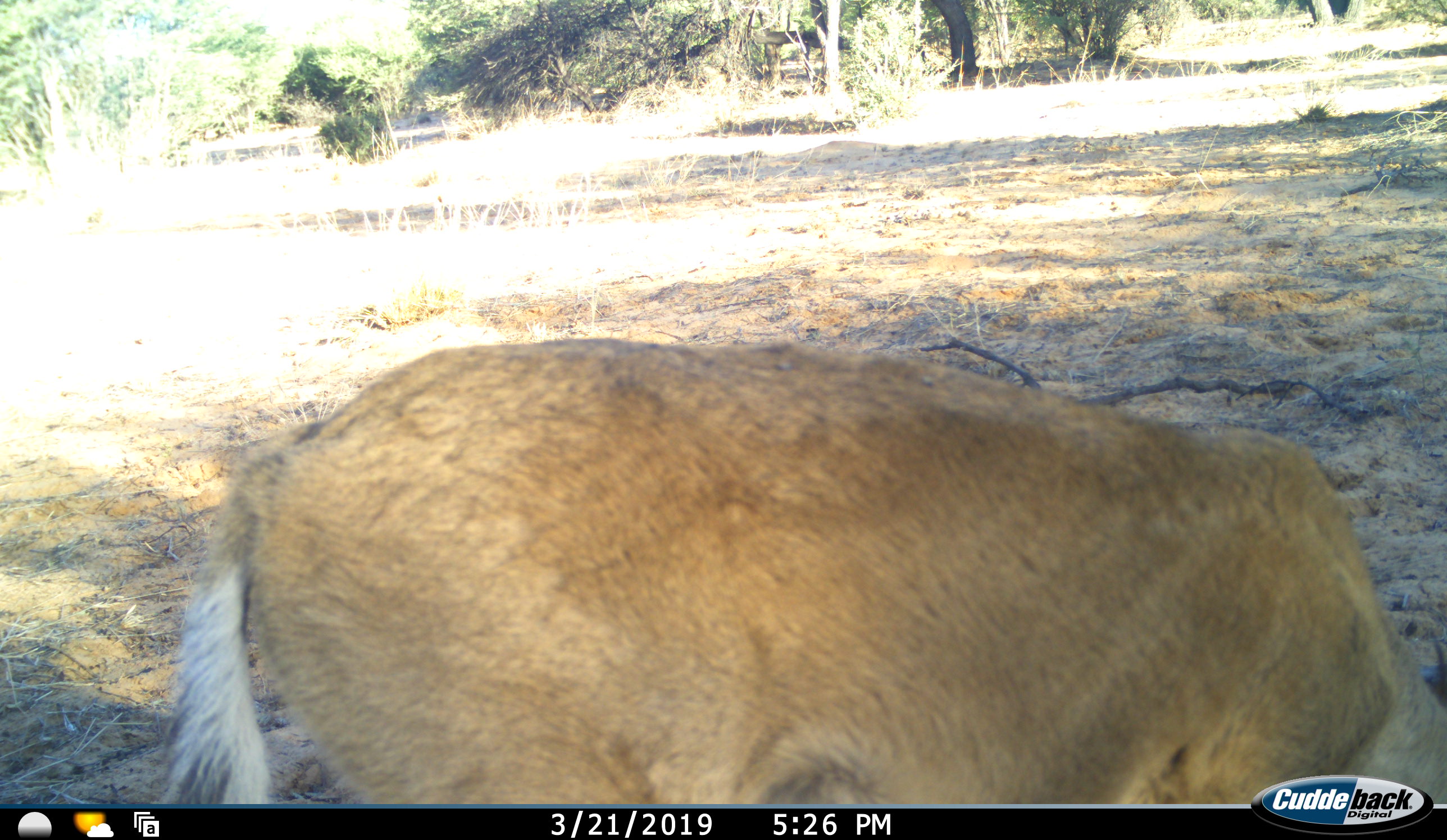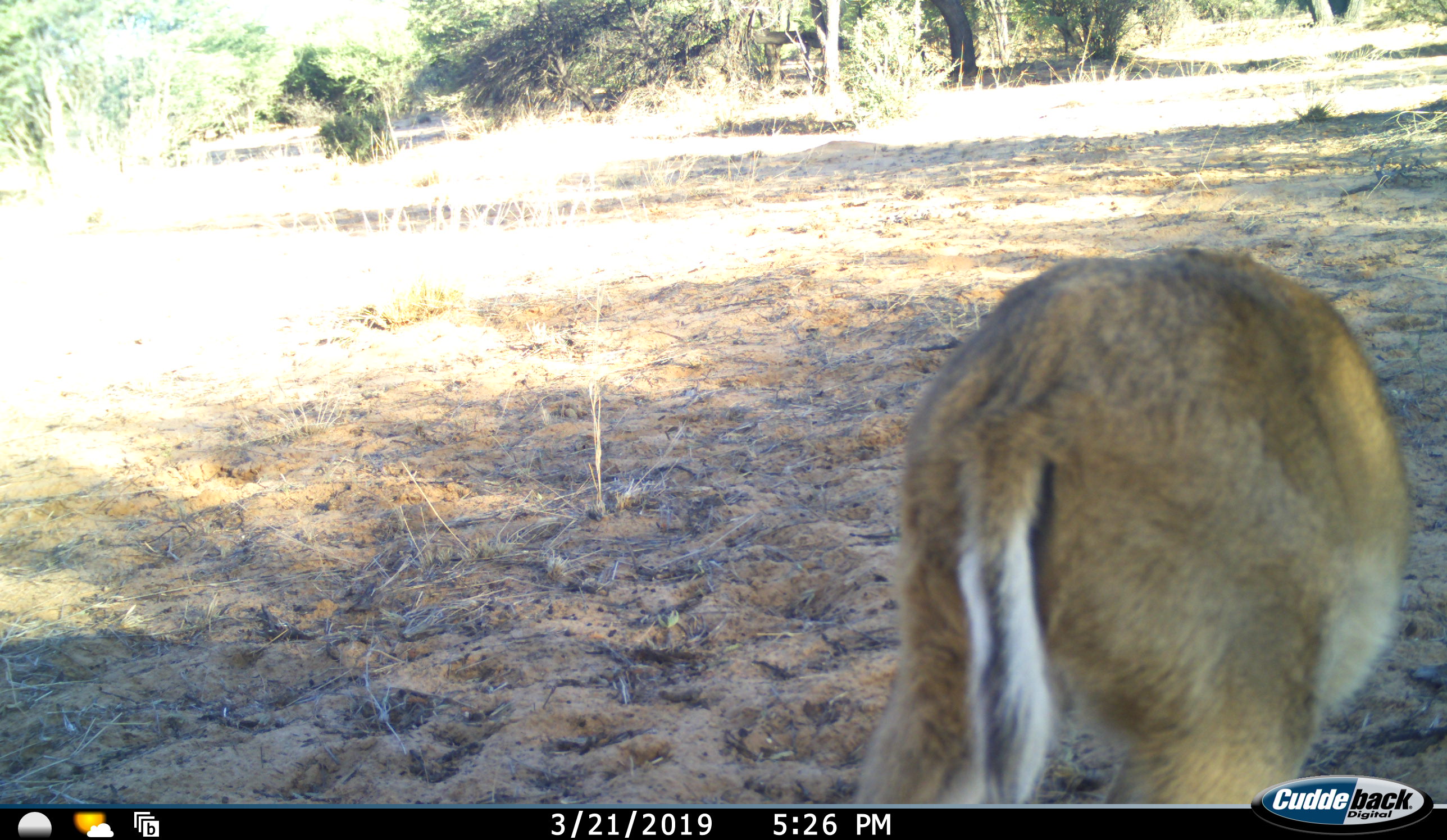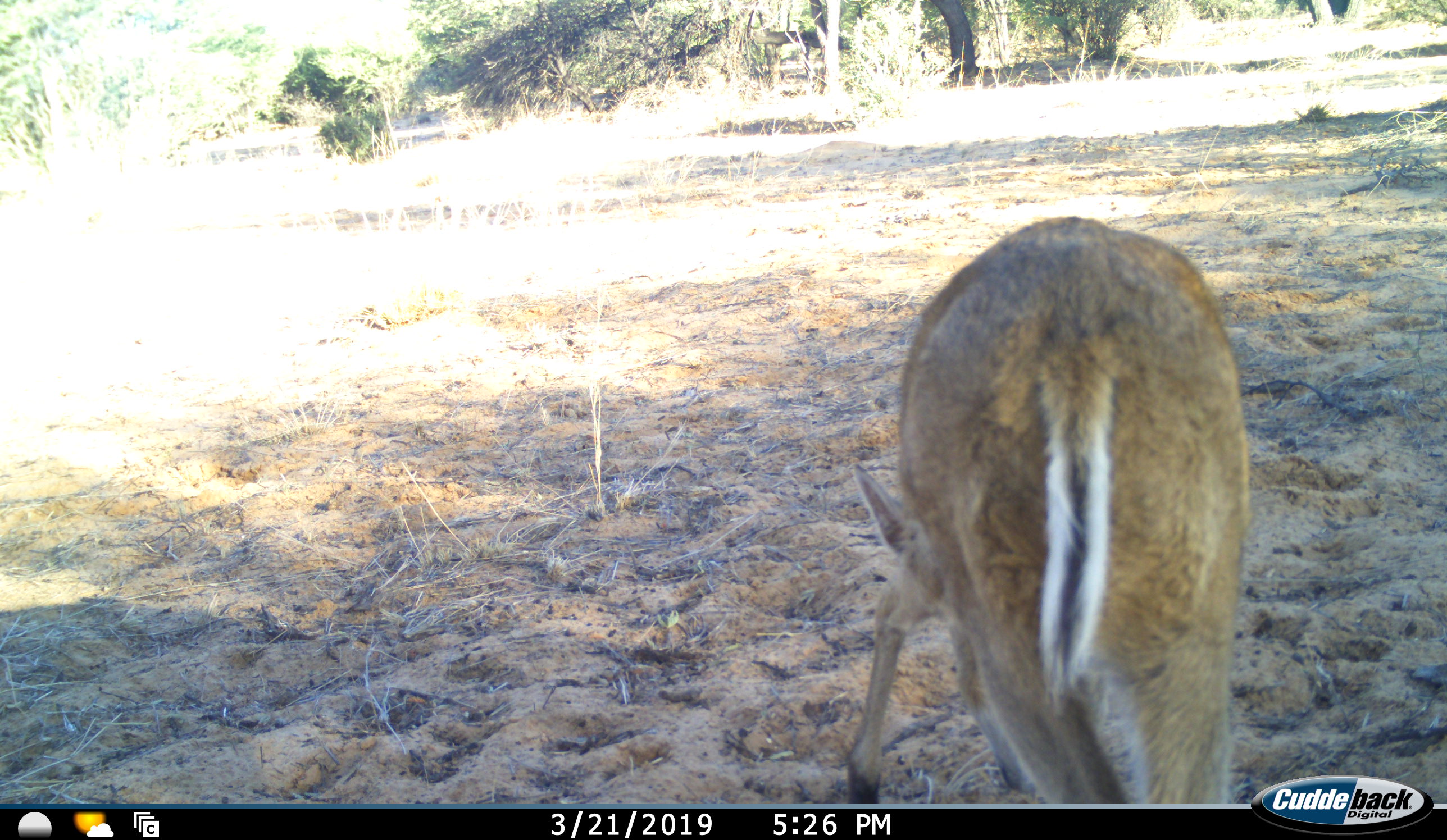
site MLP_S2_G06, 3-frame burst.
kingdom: Animalia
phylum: Chordata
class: Mammalia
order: Artiodactyla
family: Bovidae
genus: Sylvicapra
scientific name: Sylvicapra grimmia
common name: common duiker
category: duikercommongrey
Duikercommongrey (common duiker) (Sylvicapra grimmia), count 1. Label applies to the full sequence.